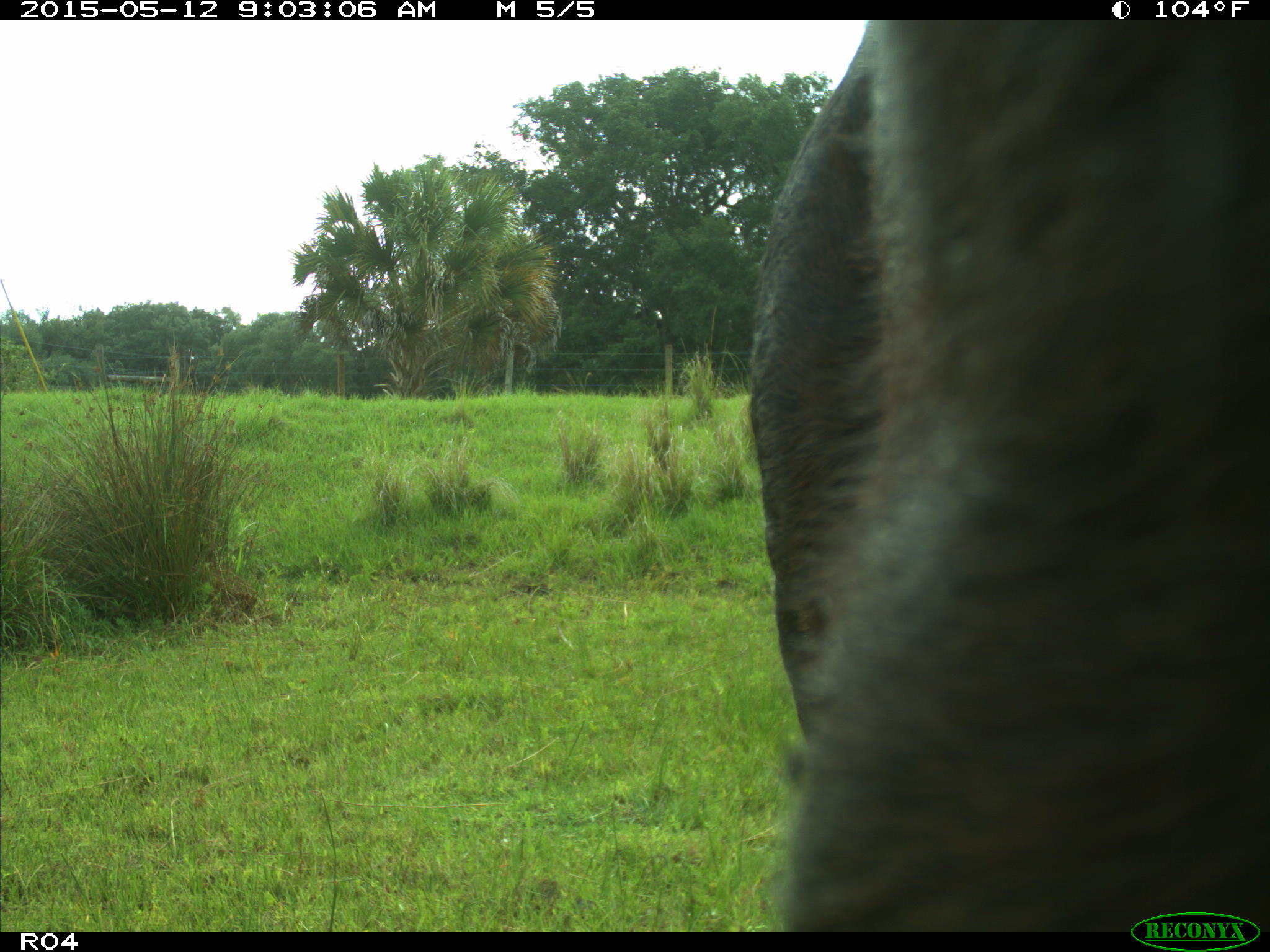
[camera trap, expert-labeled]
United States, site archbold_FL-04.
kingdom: Animalia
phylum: Chordata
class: Mammalia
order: Artiodactyla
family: Bovidae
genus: Bos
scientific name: Bos taurus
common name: domestic cow